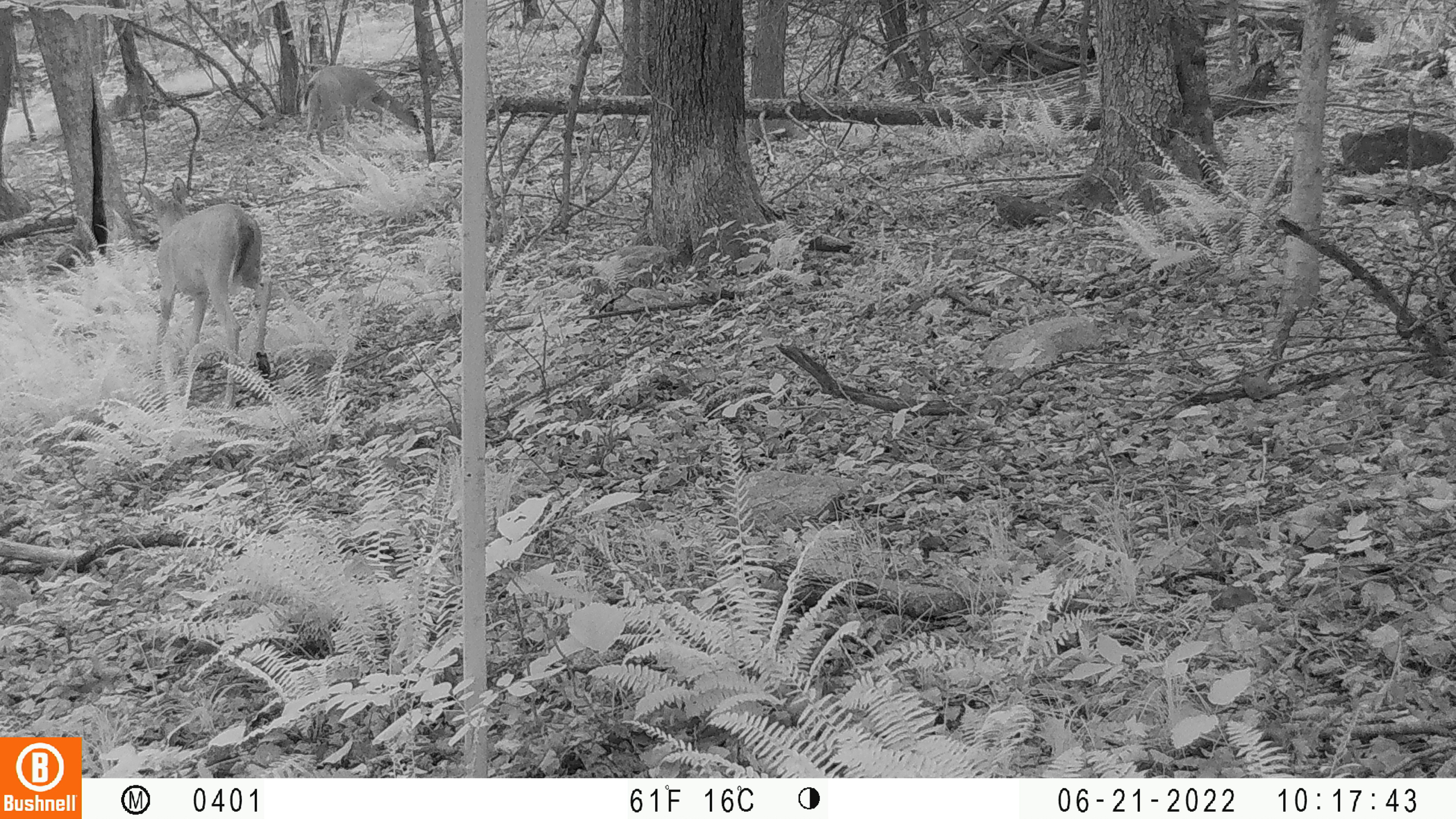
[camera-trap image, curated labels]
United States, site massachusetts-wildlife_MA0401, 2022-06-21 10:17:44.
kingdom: Animalia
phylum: Chordata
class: Mammalia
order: Artiodactyla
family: Cervidae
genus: Odocoileus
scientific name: Odocoileus virginianus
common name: white-tailed deer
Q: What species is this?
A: White-tailed deer (Odocoileus virginianus).